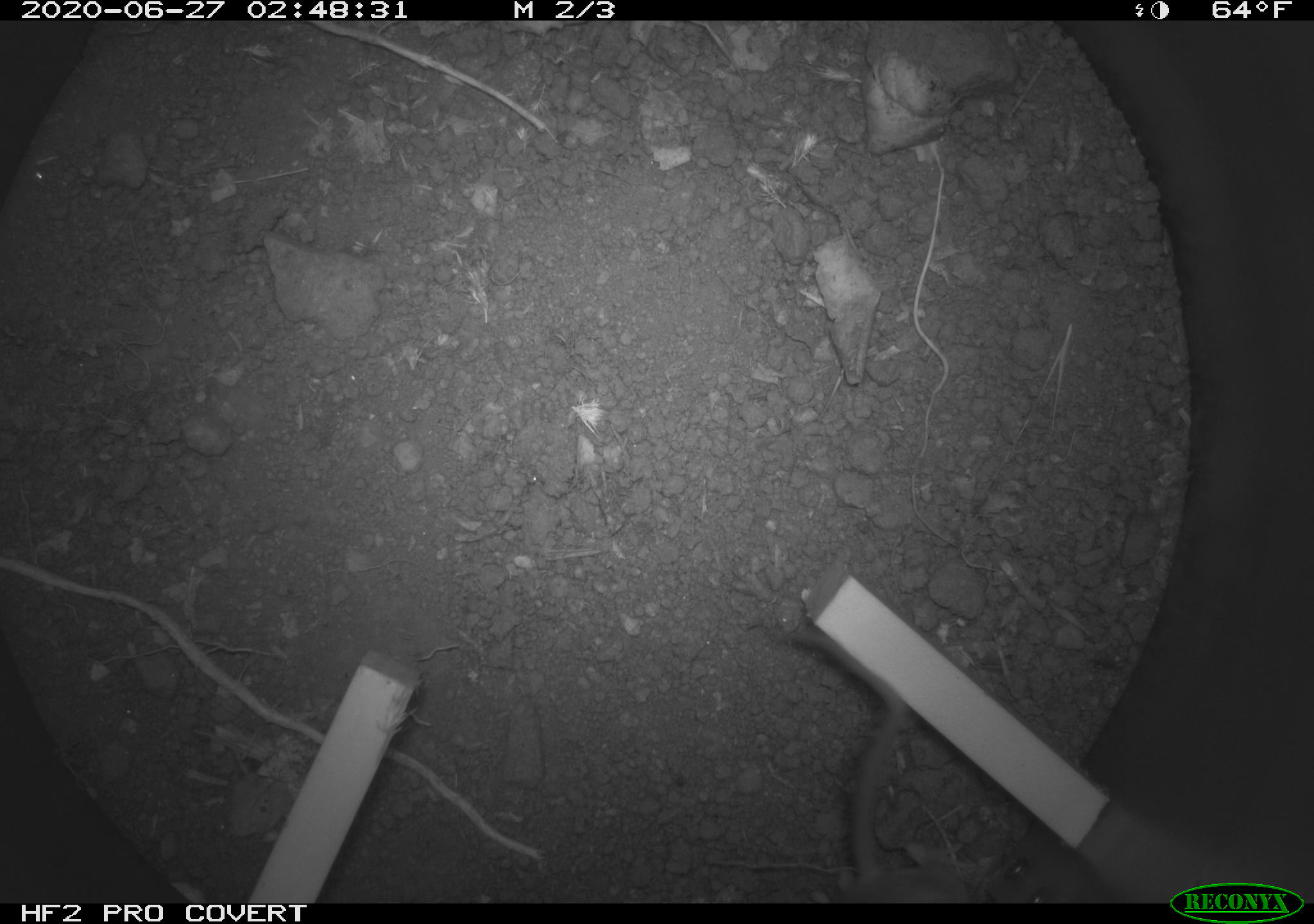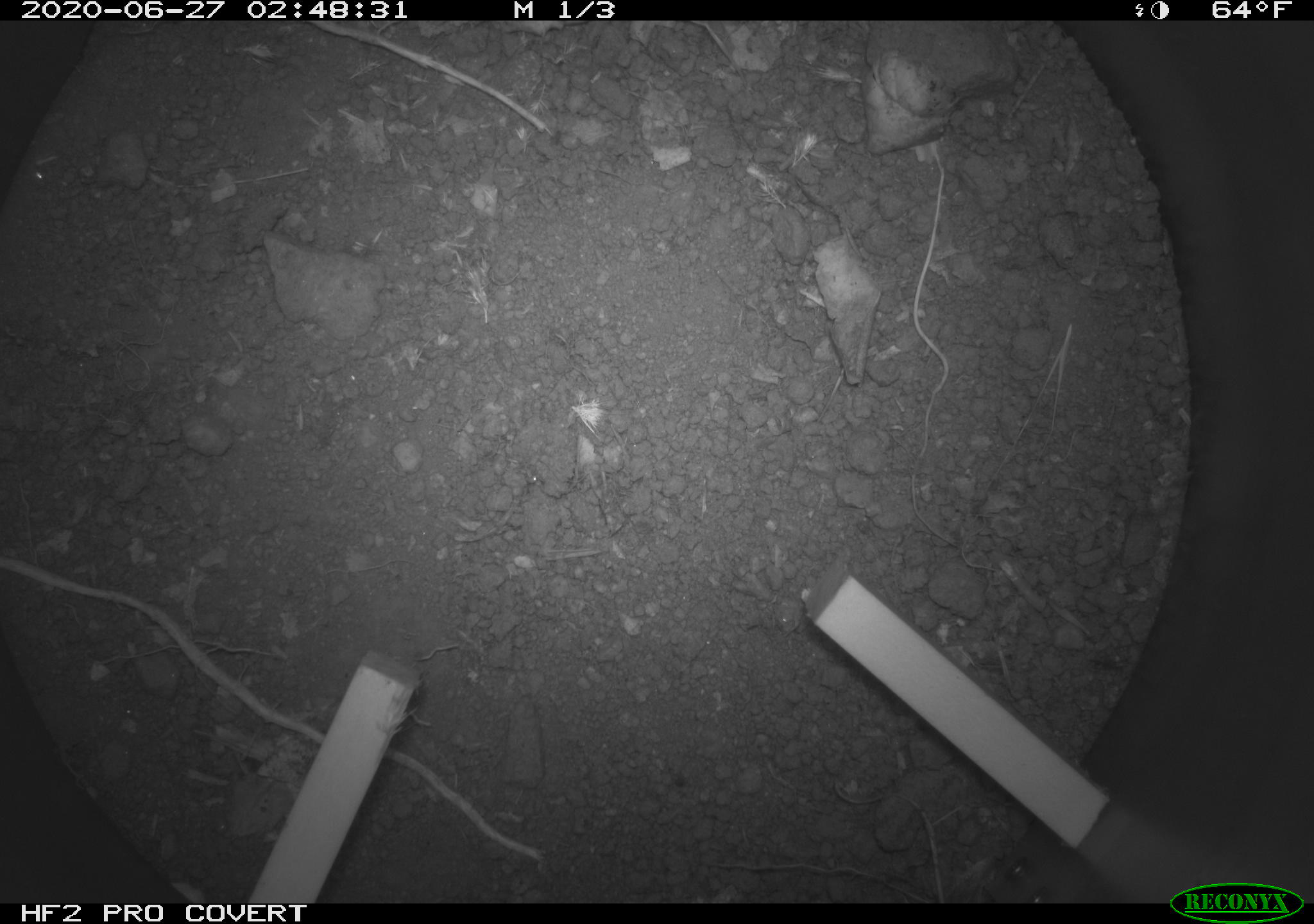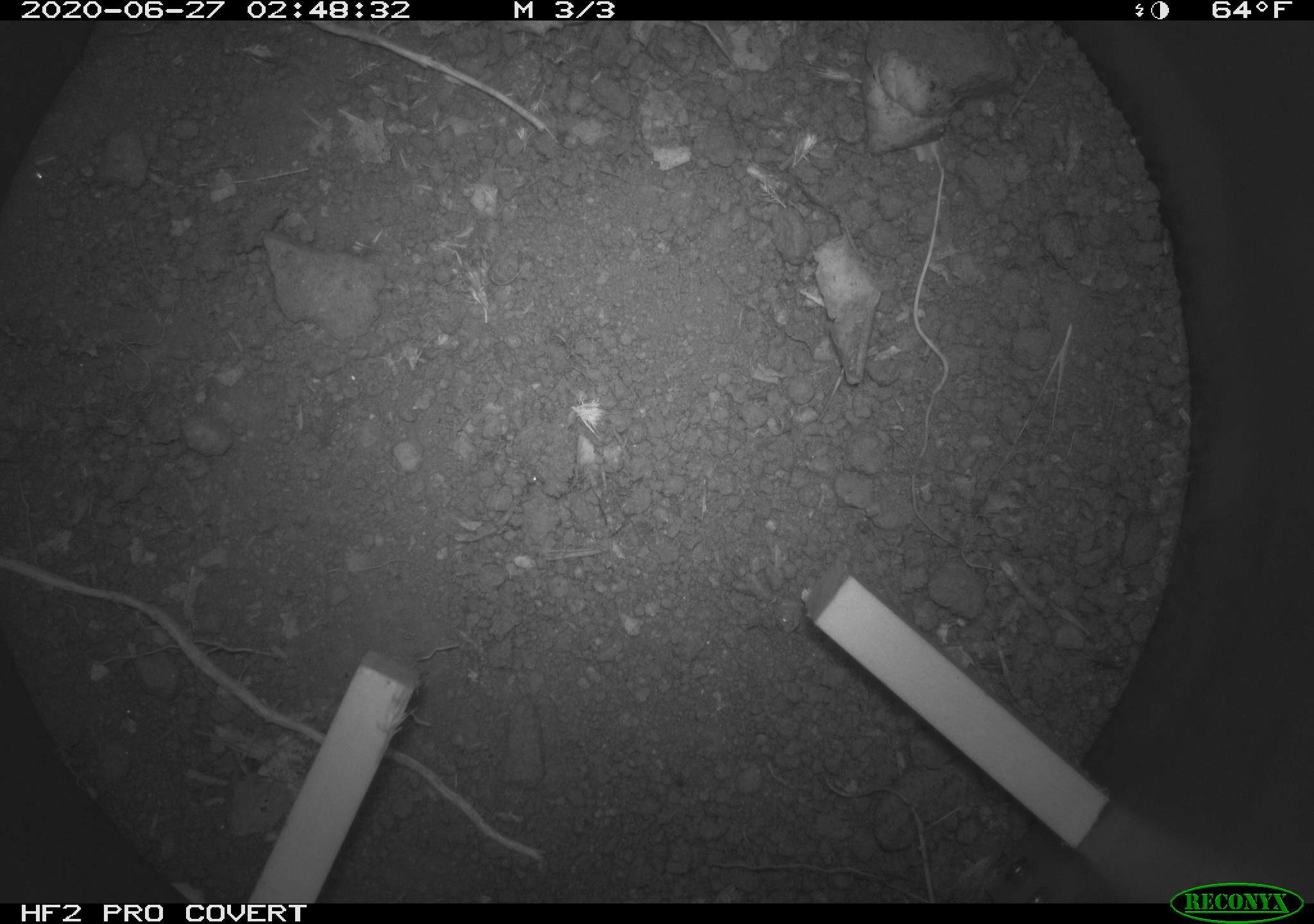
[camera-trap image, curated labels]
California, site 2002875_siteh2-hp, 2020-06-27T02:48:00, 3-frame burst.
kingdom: Animalia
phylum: Chordata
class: Mammalia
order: Rodentia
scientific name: Rodentia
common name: rodent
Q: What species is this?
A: Rodent (Rodentia).